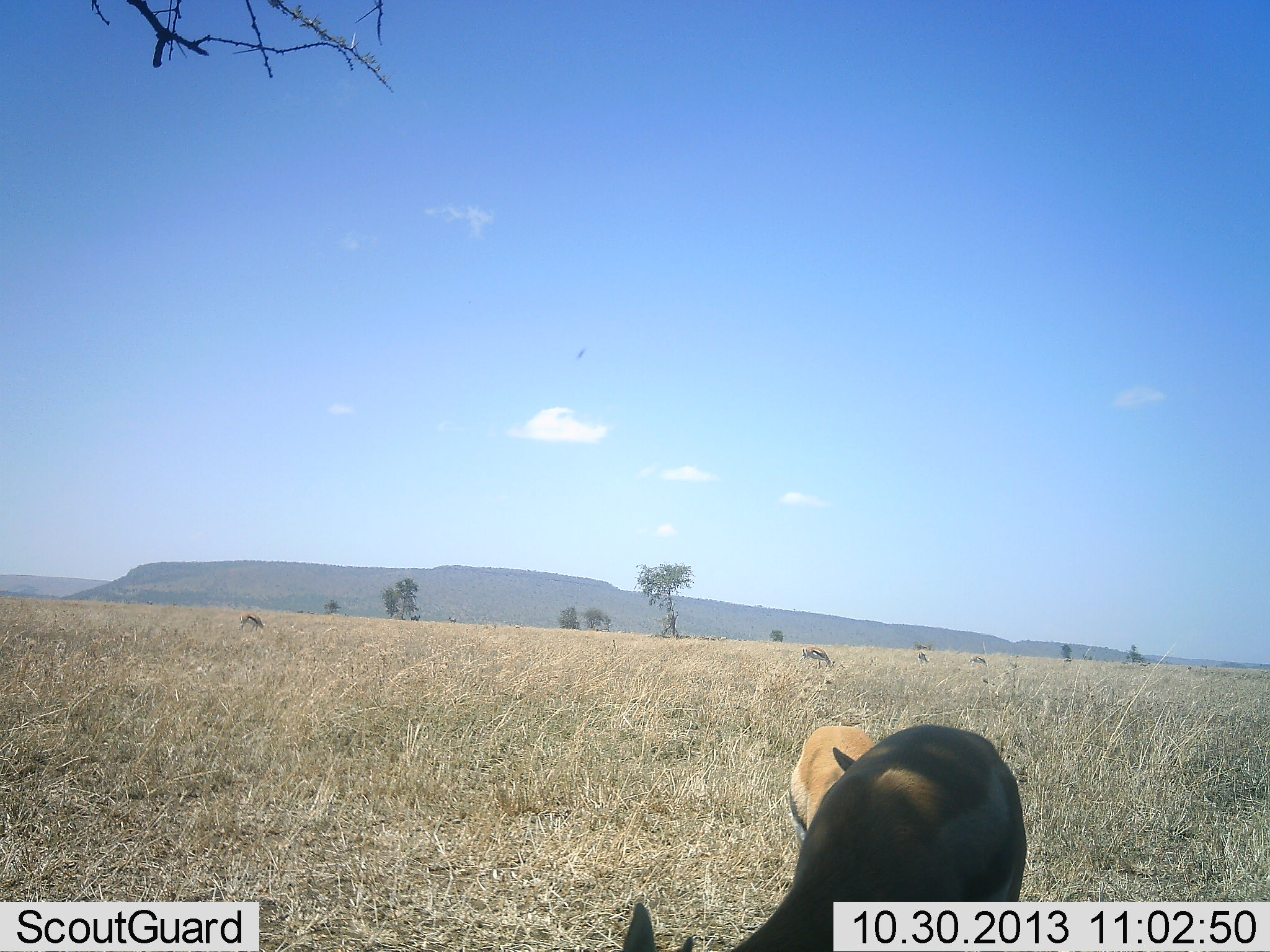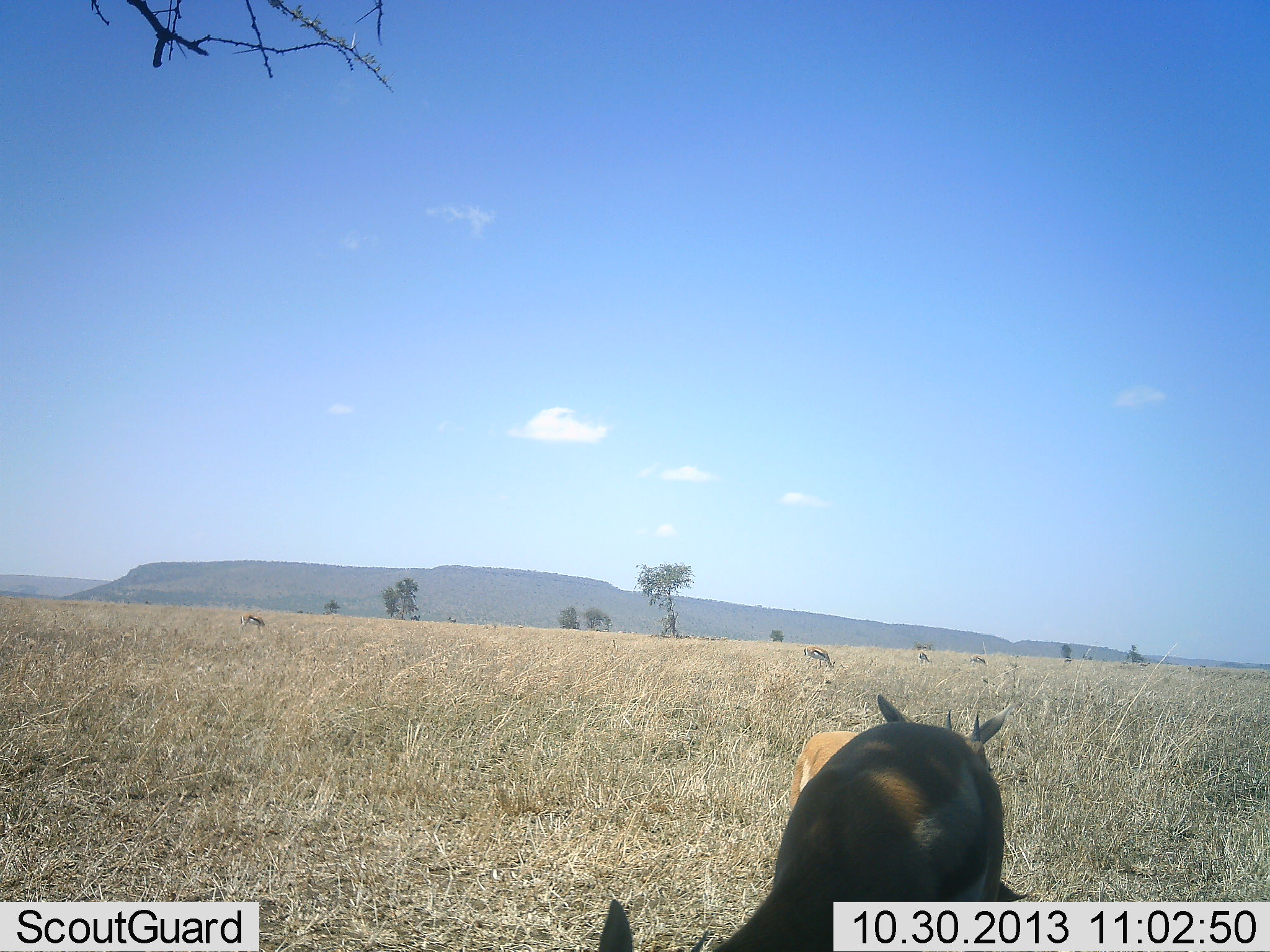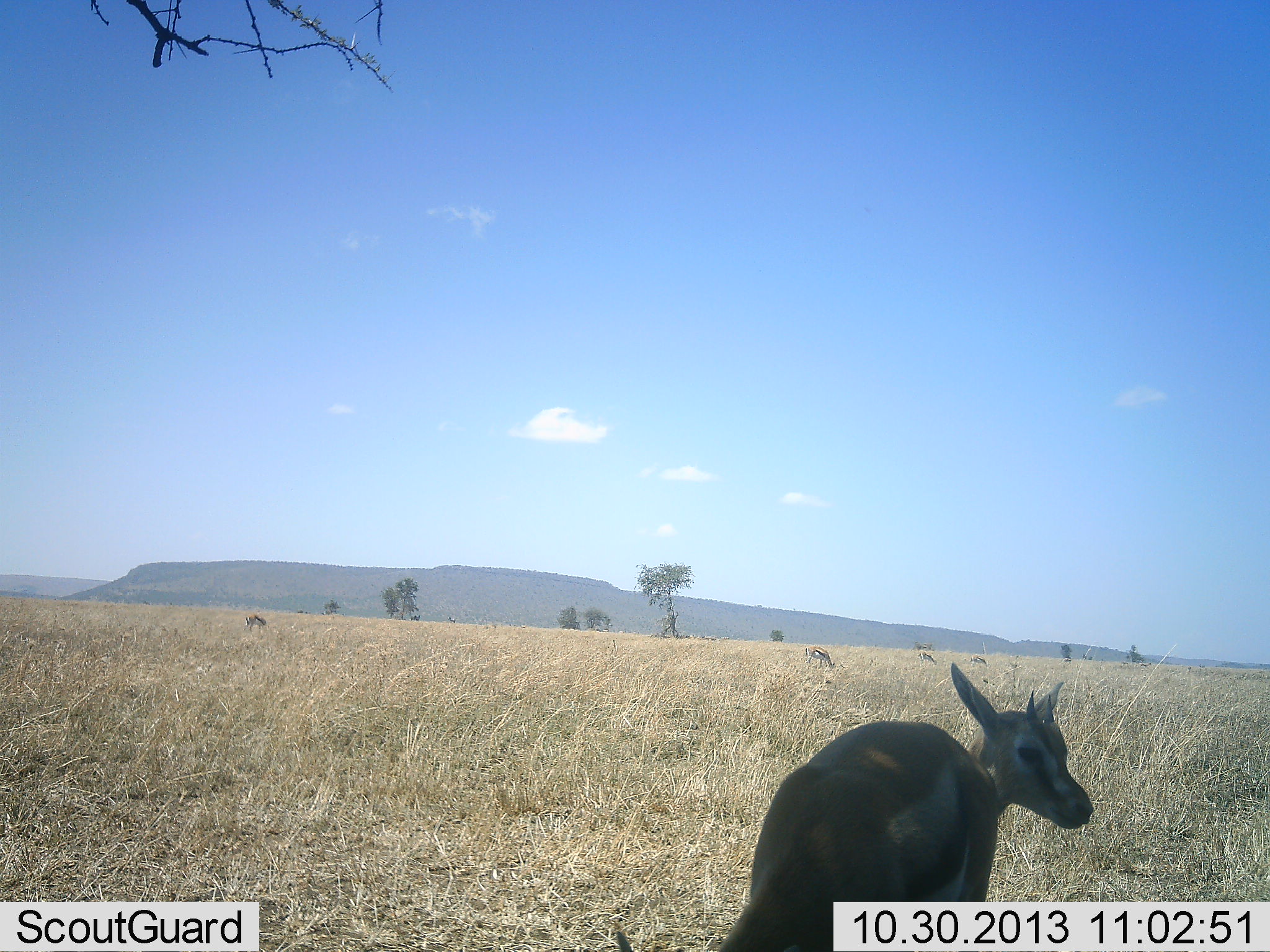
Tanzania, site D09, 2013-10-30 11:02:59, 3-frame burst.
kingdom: Animalia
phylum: Chordata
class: Mammalia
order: Artiodactyla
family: Bovidae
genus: Eudorcas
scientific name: Eudorcas thomsonii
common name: thomson's gazelle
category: gazellethomsons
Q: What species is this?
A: Gazellethomsons (thomson's gazelle) (Eudorcas thomsonii).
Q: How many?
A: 2.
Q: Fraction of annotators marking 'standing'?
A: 60%.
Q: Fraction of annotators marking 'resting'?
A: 0%.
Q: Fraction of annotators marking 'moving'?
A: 10%.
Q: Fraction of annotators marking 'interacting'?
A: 40%.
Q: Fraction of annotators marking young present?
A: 20%.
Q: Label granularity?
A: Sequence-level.